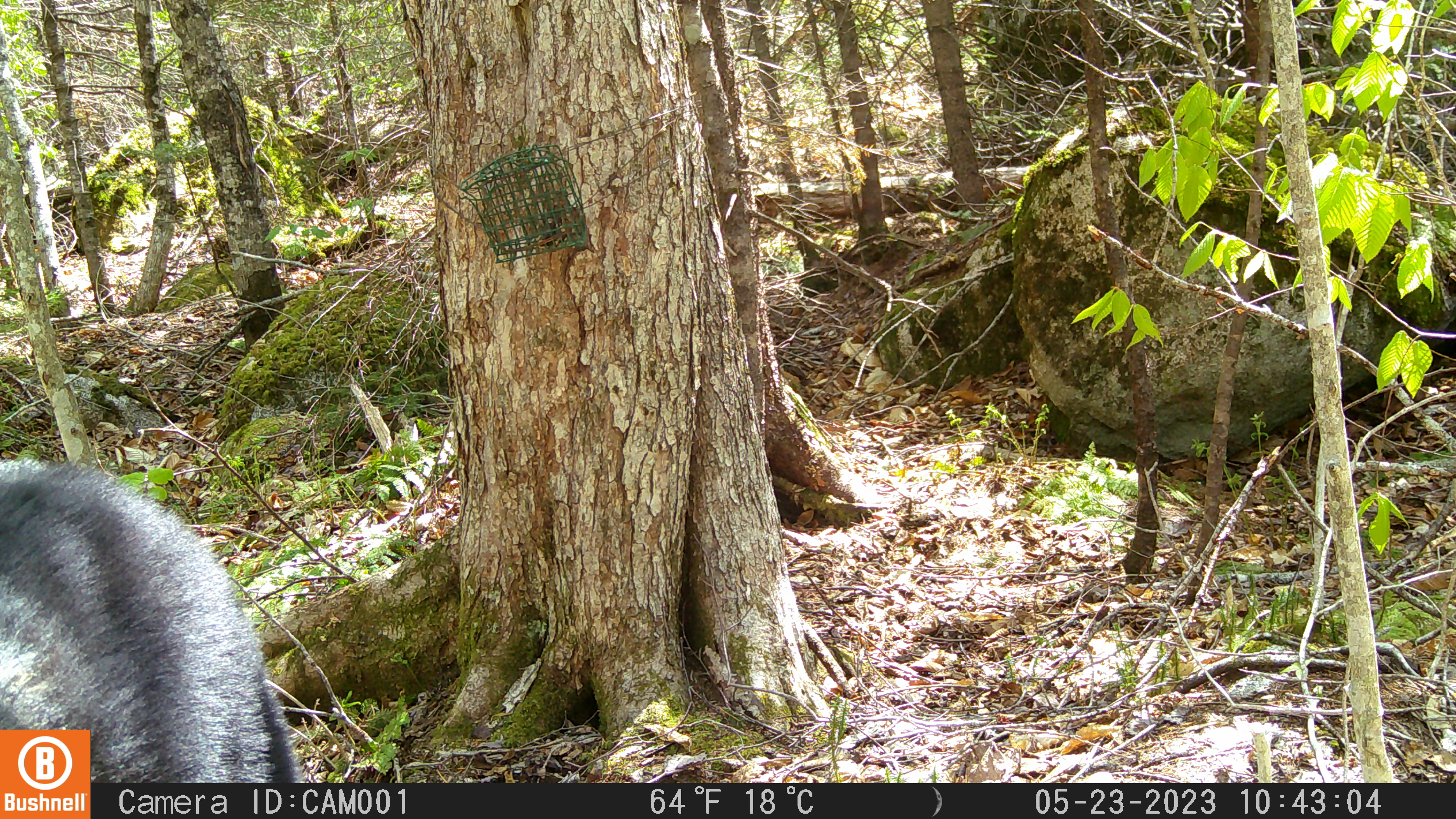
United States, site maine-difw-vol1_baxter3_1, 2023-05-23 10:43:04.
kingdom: Animalia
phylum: Chordata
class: Mammalia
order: Carnivora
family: Ursidae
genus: Ursus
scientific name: Ursus americanus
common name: black bear